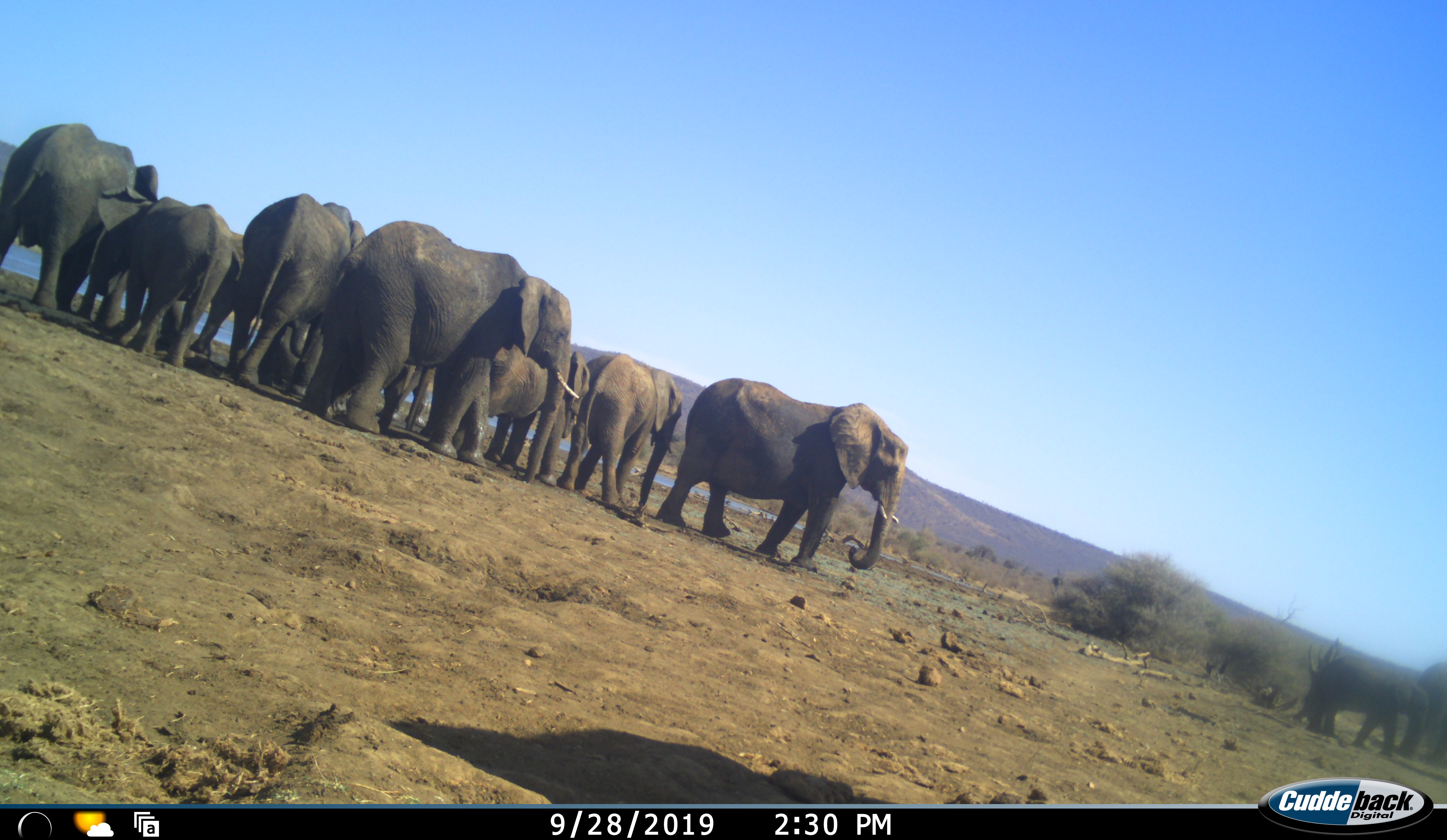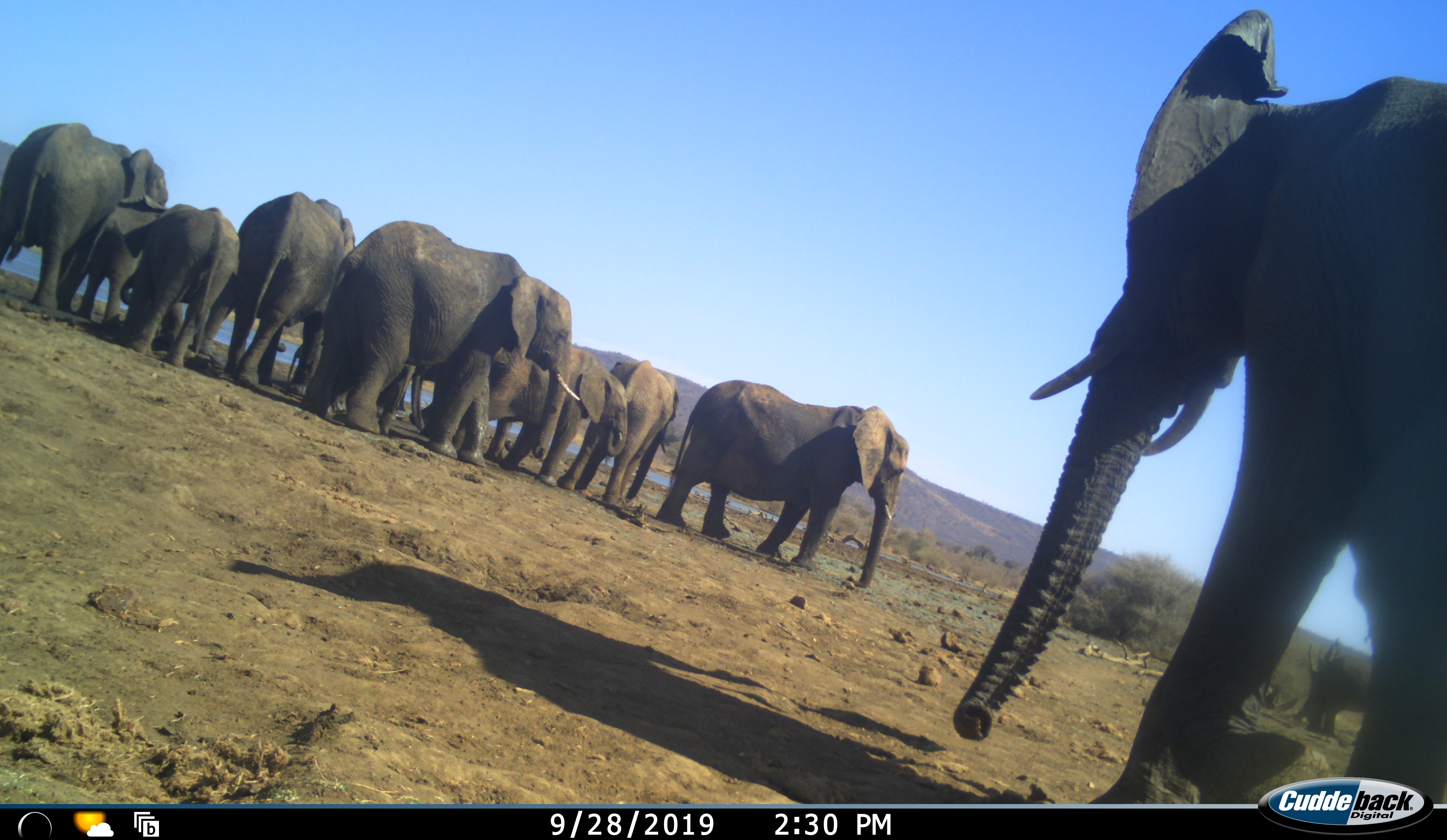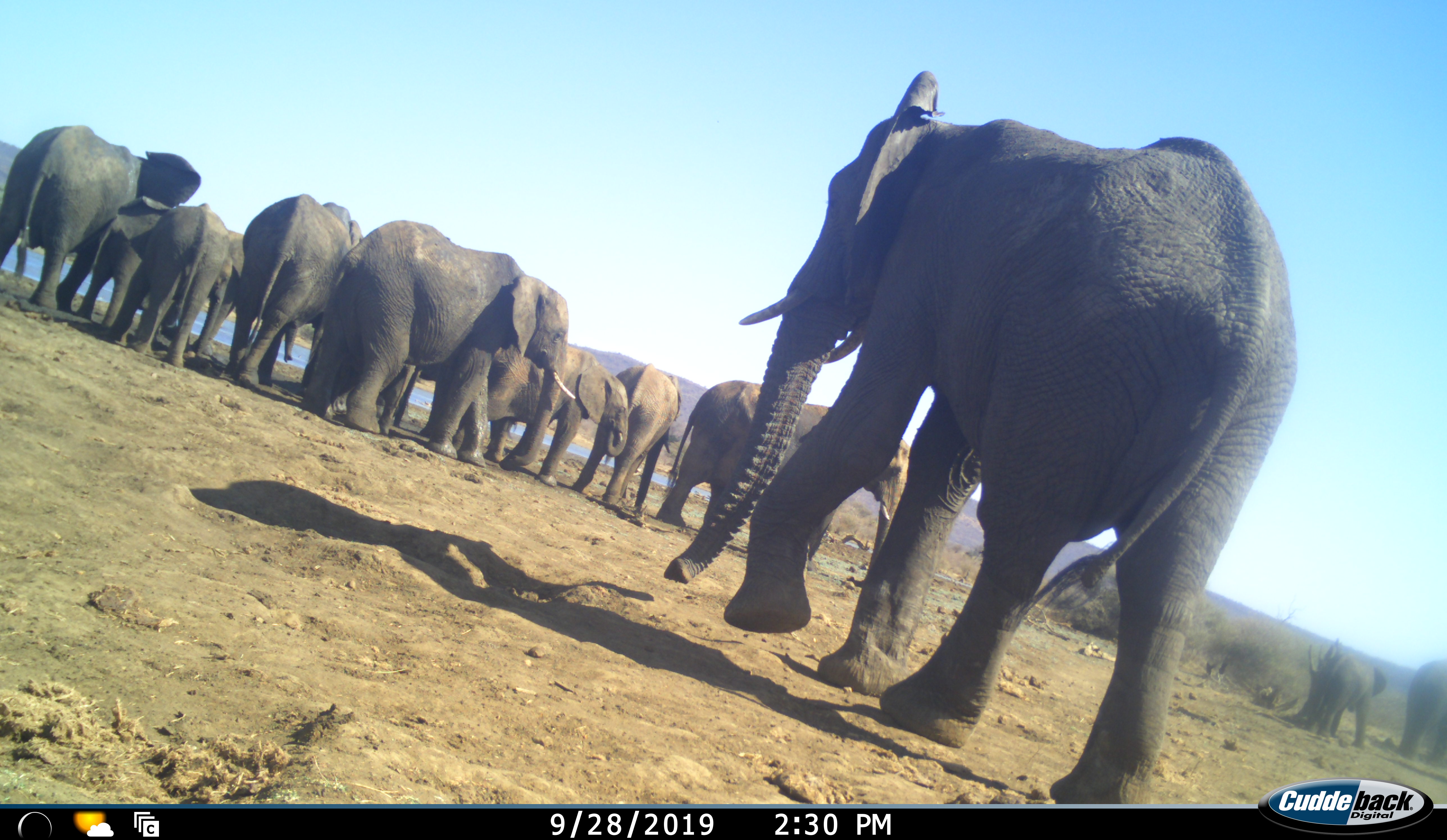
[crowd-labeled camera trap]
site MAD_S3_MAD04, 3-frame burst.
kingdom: Animalia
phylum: Chordata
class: Mammalia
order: Proboscidea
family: Elephantidae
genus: Loxodonta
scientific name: Loxodonta africana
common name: african bush elephant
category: elephant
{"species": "elephant (african bush elephant) (Loxodonta africana)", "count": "11-50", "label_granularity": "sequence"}